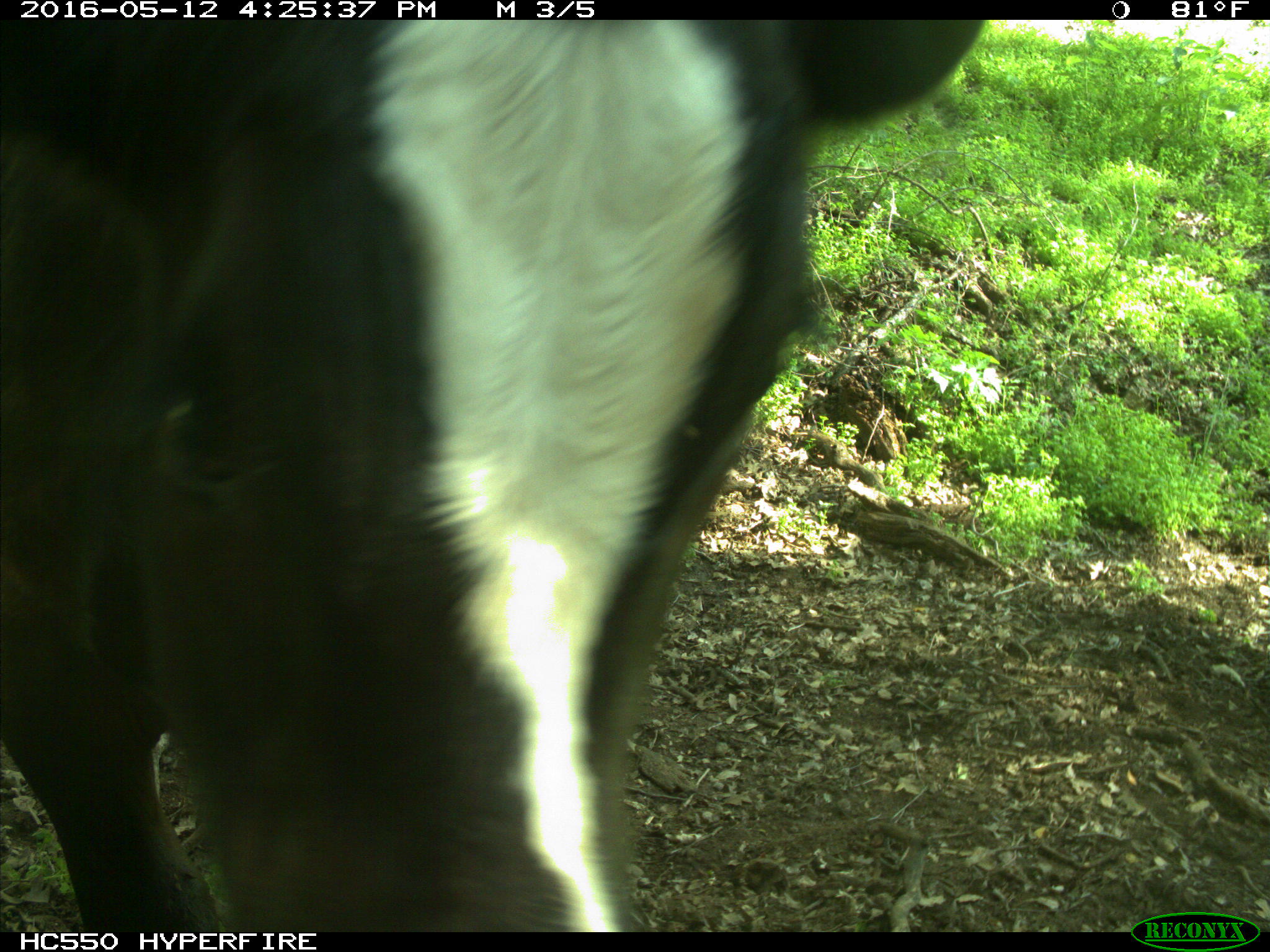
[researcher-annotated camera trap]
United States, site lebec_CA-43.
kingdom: Animalia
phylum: Chordata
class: Mammalia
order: Artiodactyla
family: Bovidae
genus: Bos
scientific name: Bos taurus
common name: domestic cow